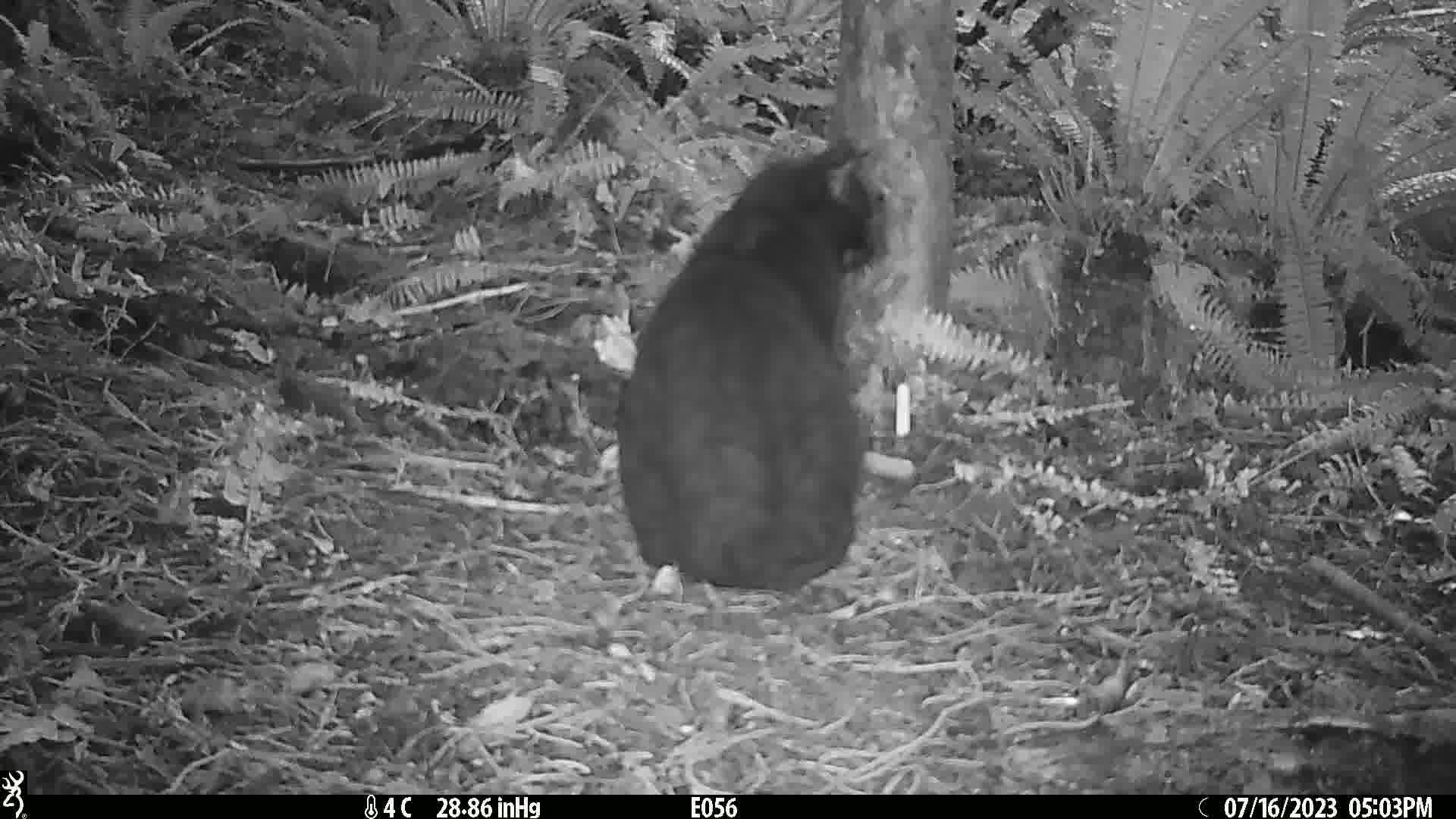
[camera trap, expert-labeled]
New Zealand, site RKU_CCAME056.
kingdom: Animalia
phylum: Chordata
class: Mammalia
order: Carnivora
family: Felidae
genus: Felis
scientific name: Felis catus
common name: domestic cat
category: cat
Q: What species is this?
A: Cat (domestic cat) (Felis catus).